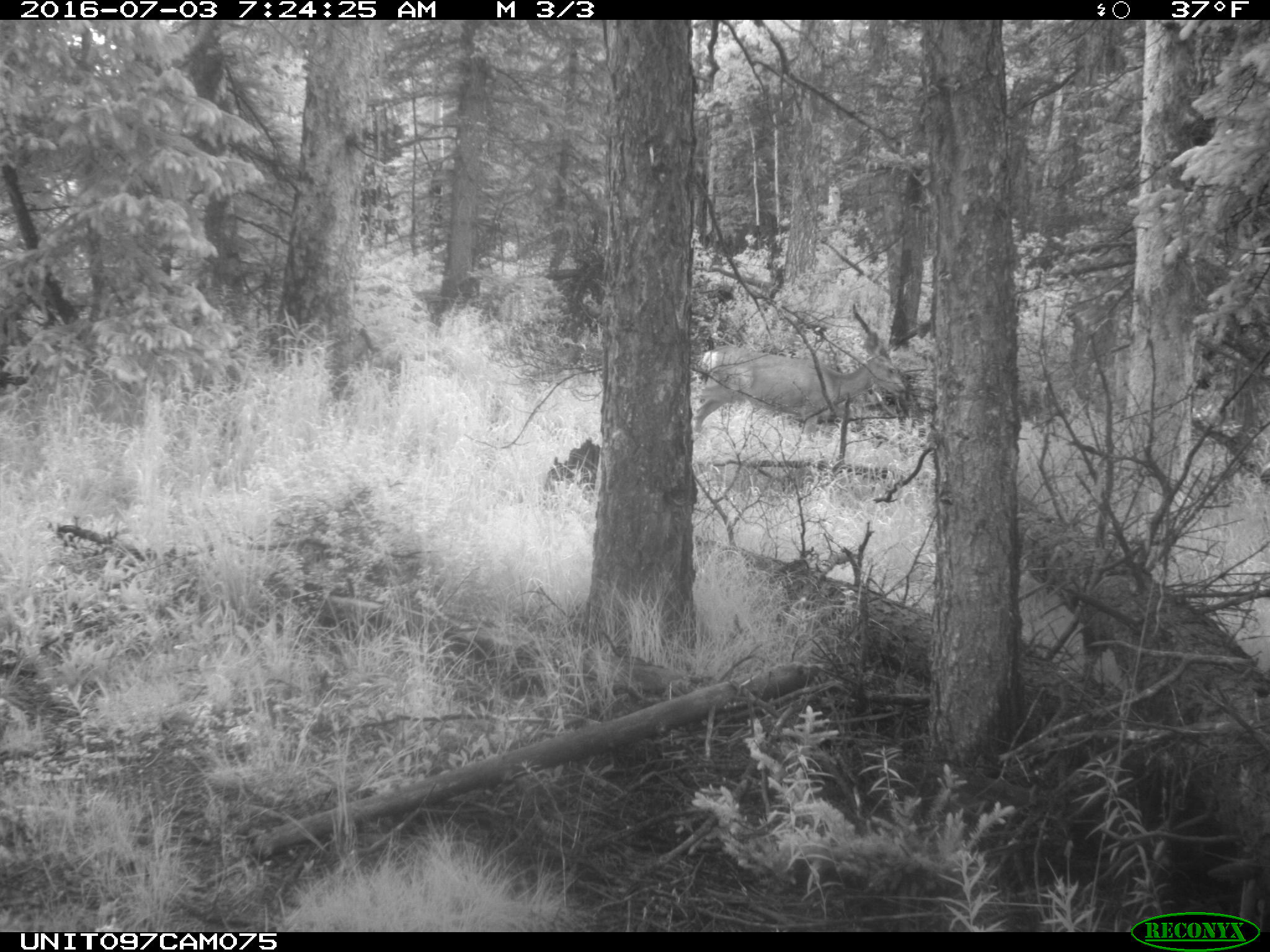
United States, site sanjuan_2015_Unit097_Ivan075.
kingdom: Animalia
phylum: Chordata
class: Mammalia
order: Artiodactyla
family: Cervidae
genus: Odocoileus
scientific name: Odocoileus hemionus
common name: mule deer